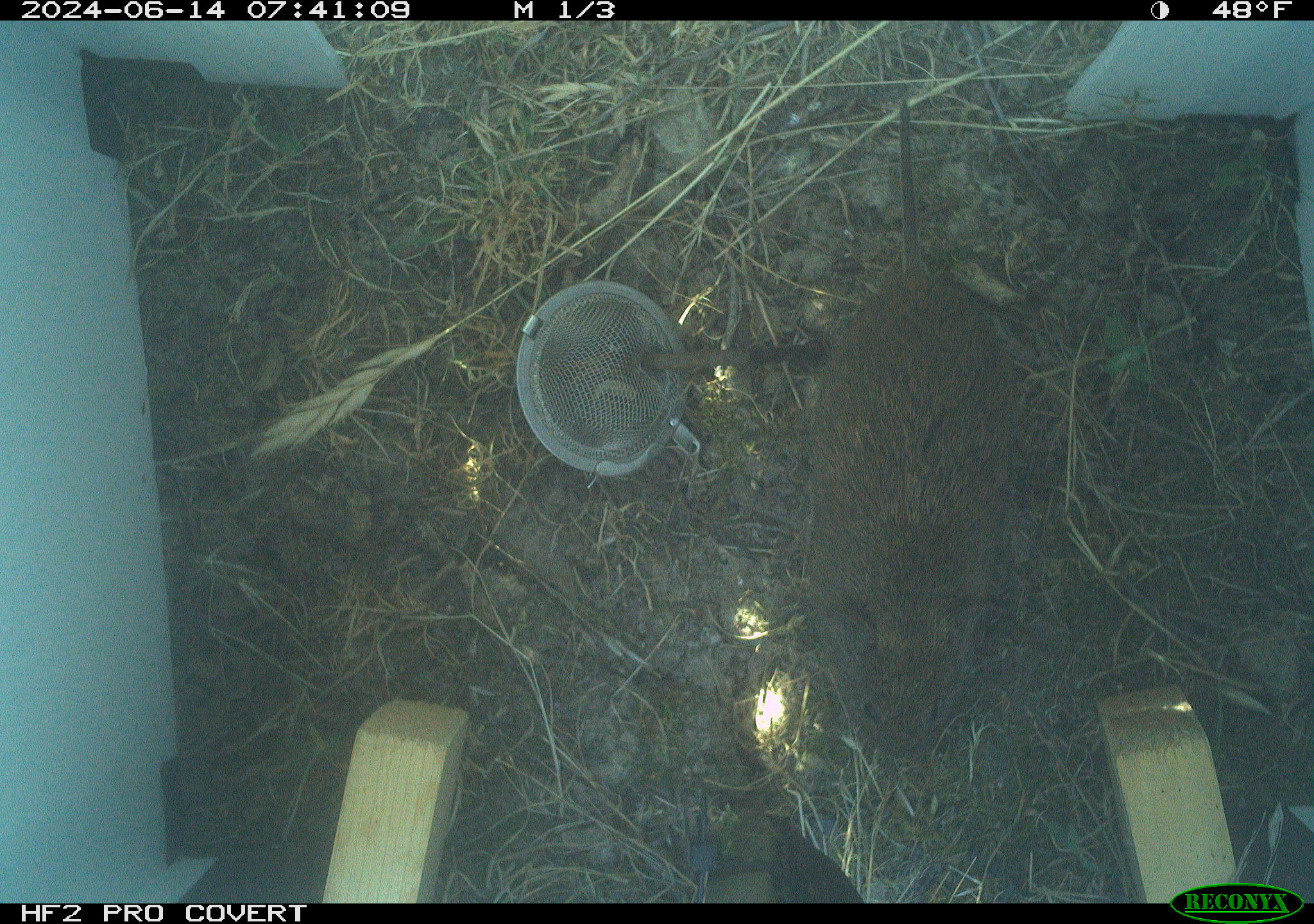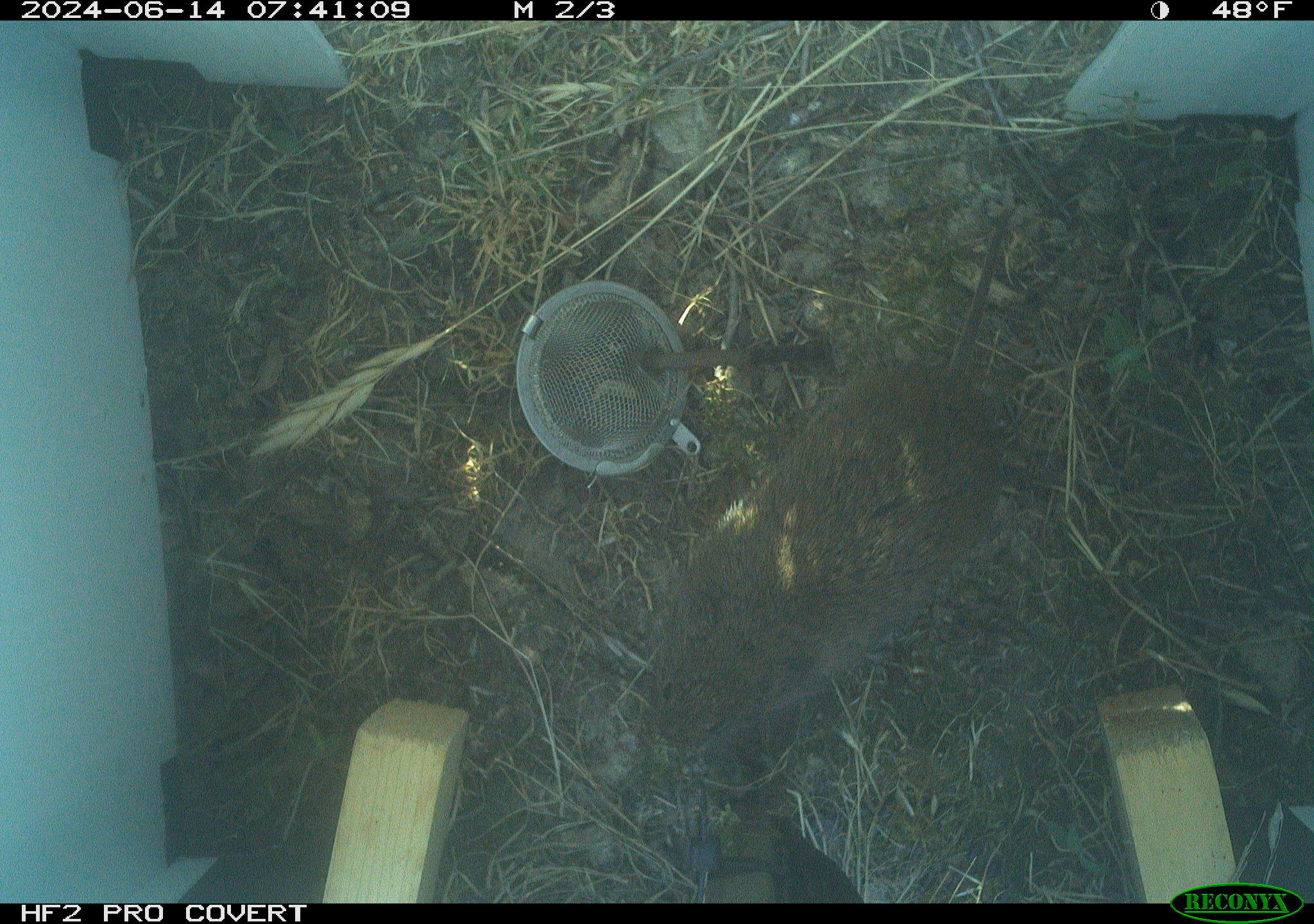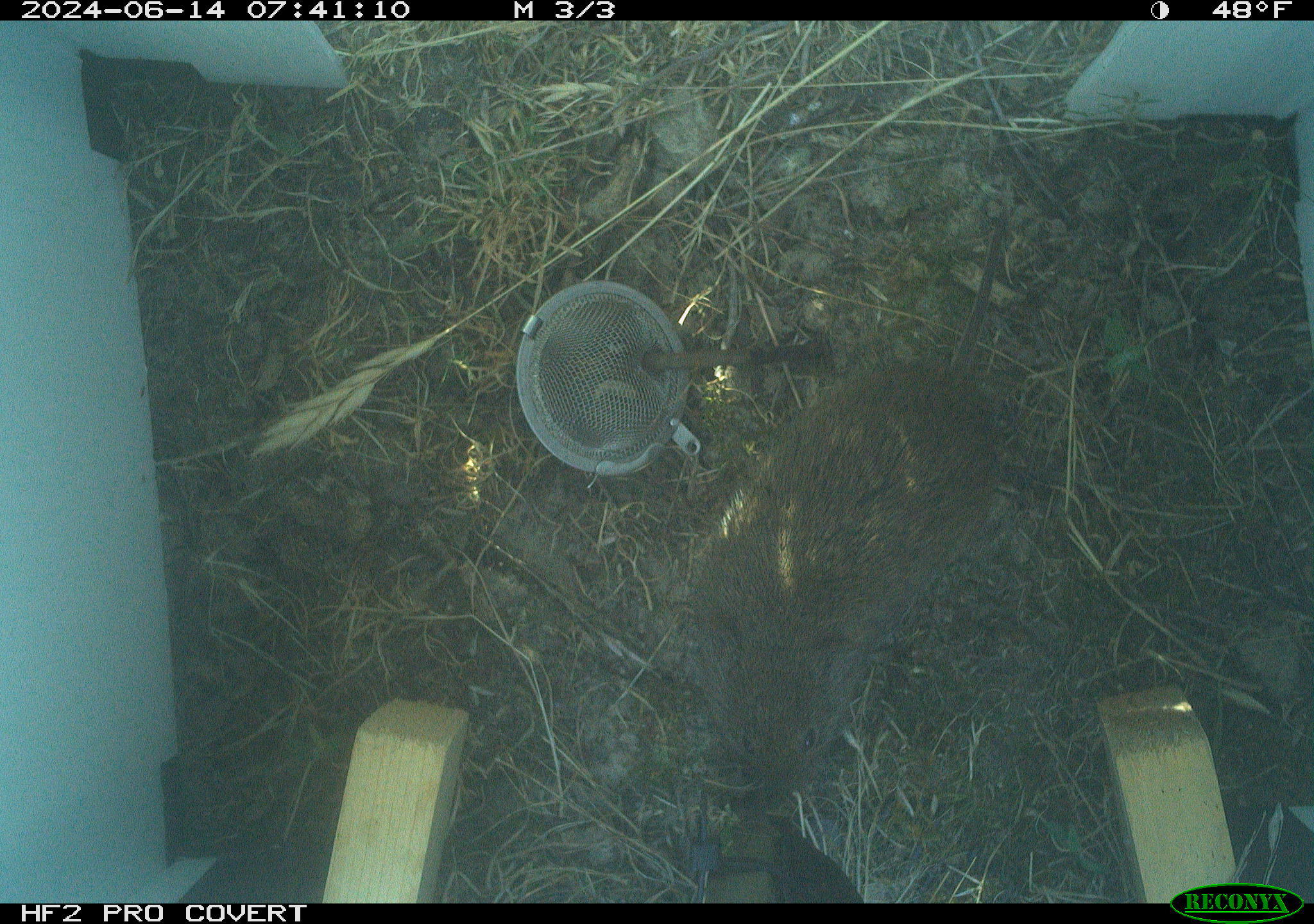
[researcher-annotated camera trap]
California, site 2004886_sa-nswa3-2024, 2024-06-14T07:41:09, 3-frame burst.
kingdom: Animalia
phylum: Chordata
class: Mammalia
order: Rodentia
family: Cricetidae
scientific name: Arvicolinae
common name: voles, lemmings, and muskrats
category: arvicolinae subfamily